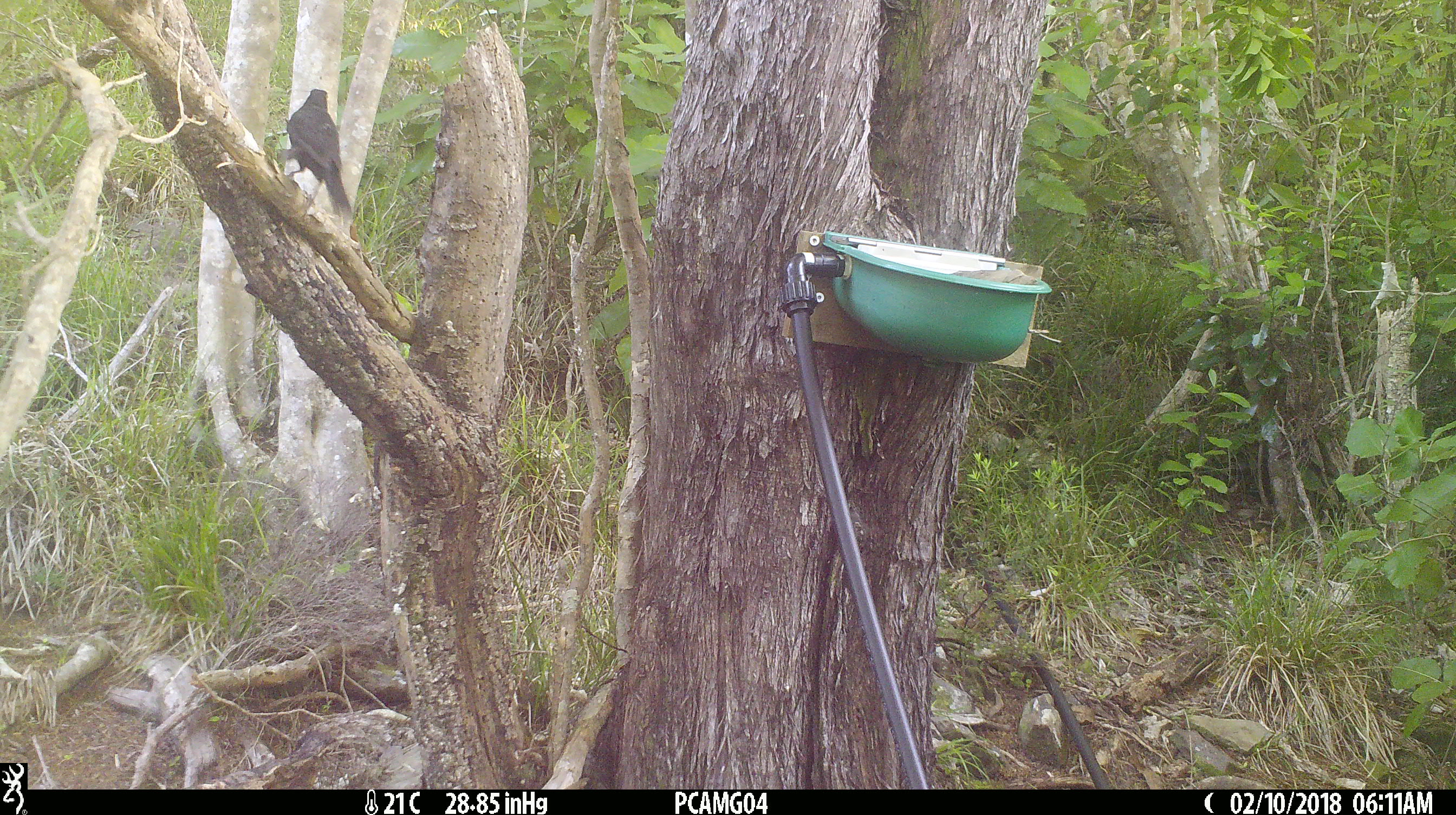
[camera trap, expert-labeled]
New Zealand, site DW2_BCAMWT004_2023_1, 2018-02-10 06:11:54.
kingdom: Animalia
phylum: Chordata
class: Aves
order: Passeriformes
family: Turdidae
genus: Turdus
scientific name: Turdus merula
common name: eurasian blackbird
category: blackbird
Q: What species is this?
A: Blackbird (eurasian blackbird) (Turdus merula).